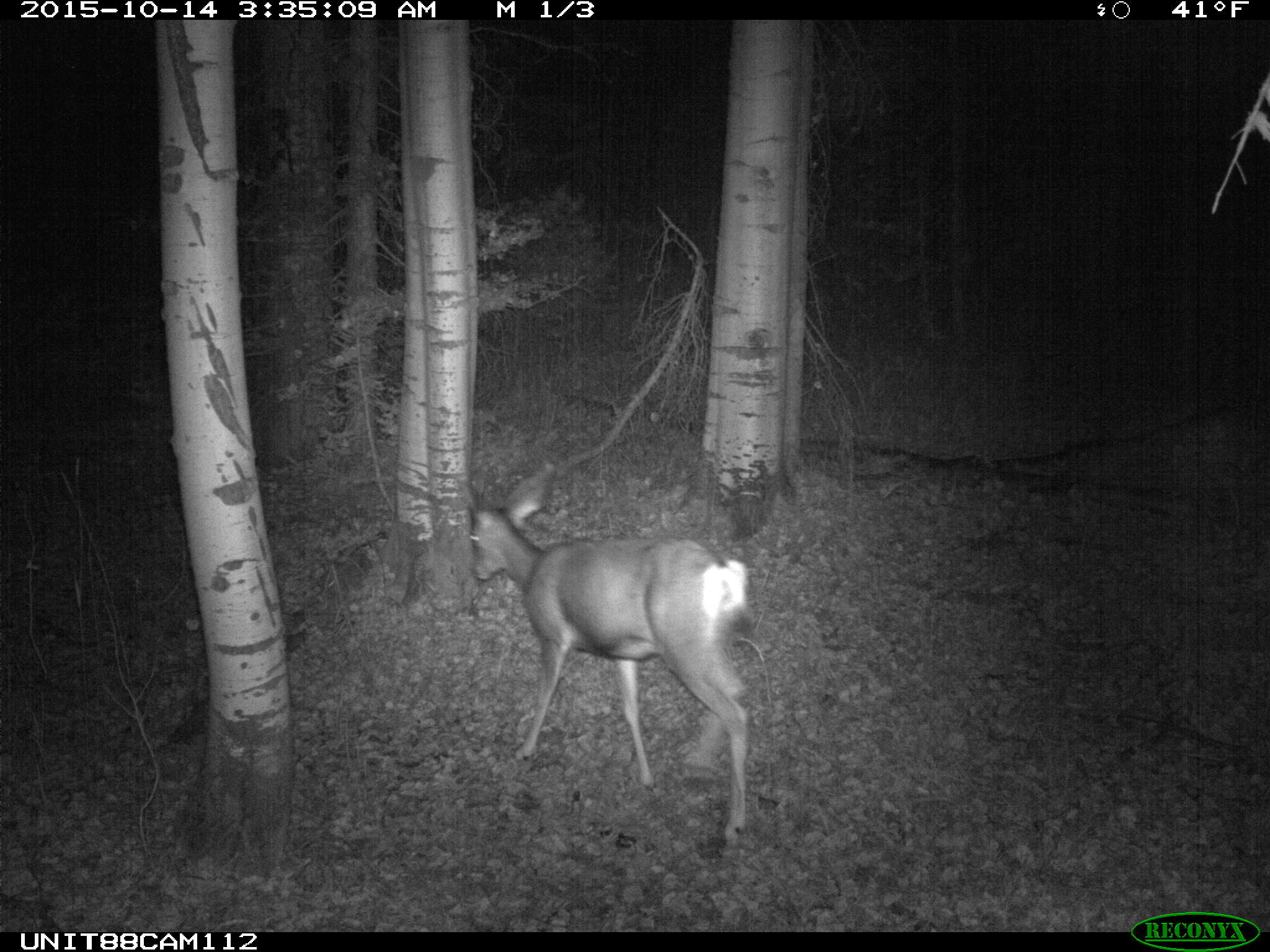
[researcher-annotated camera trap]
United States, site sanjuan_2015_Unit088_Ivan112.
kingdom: Animalia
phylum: Chordata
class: Mammalia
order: Artiodactyla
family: Cervidae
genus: Odocoileus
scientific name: Odocoileus hemionus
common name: mule deer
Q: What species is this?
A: Odocoileus hemionus (mule deer).